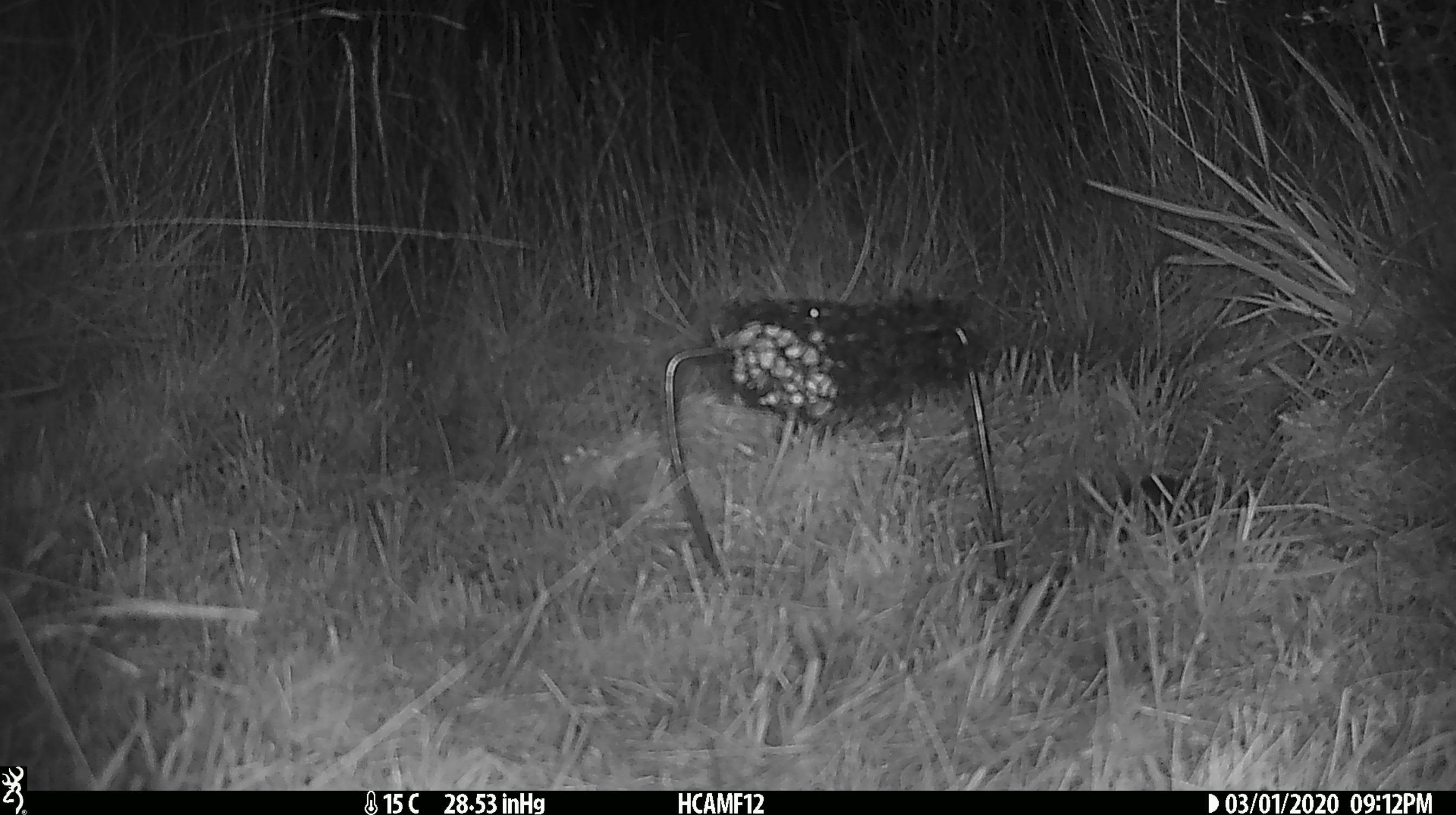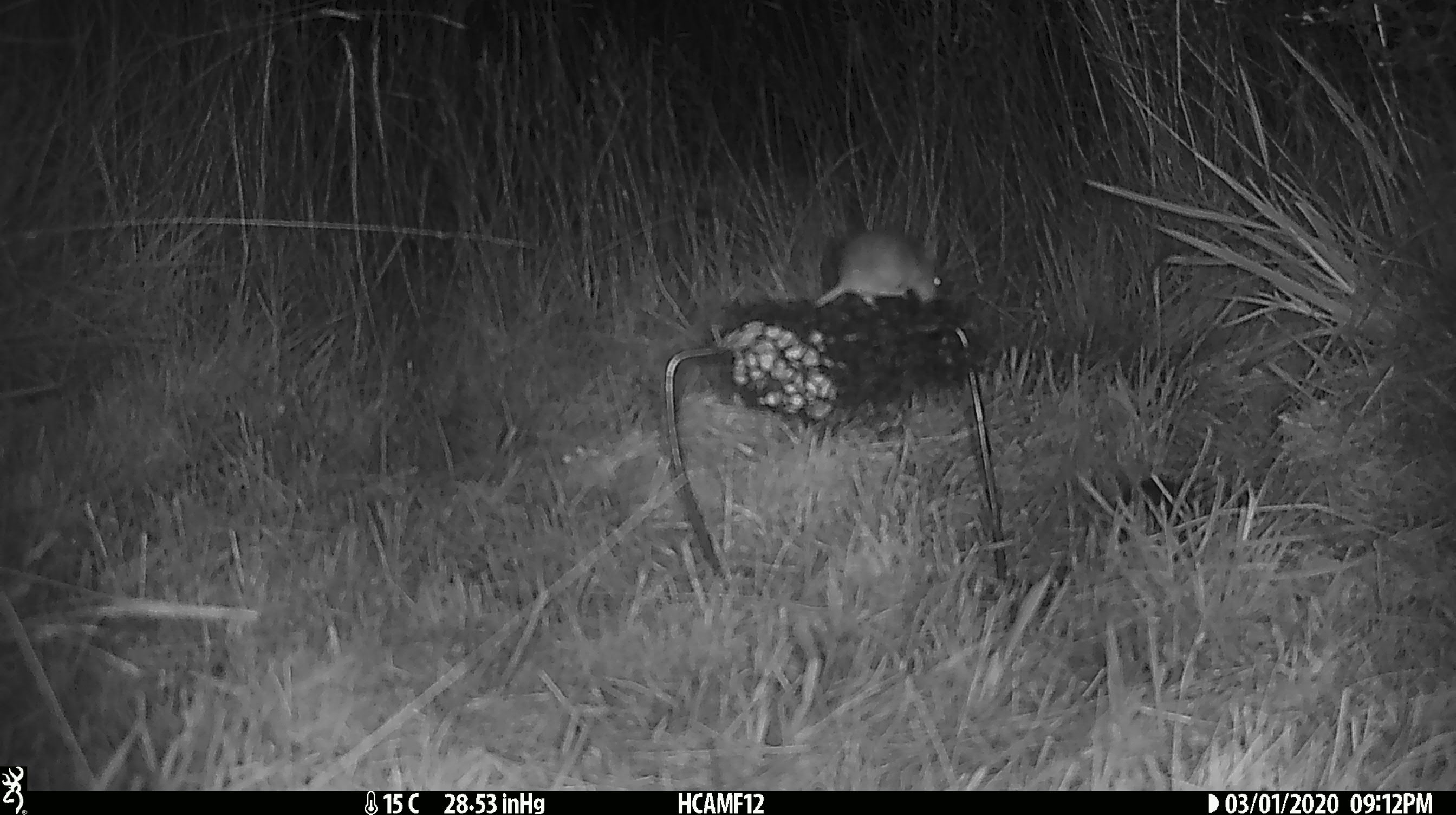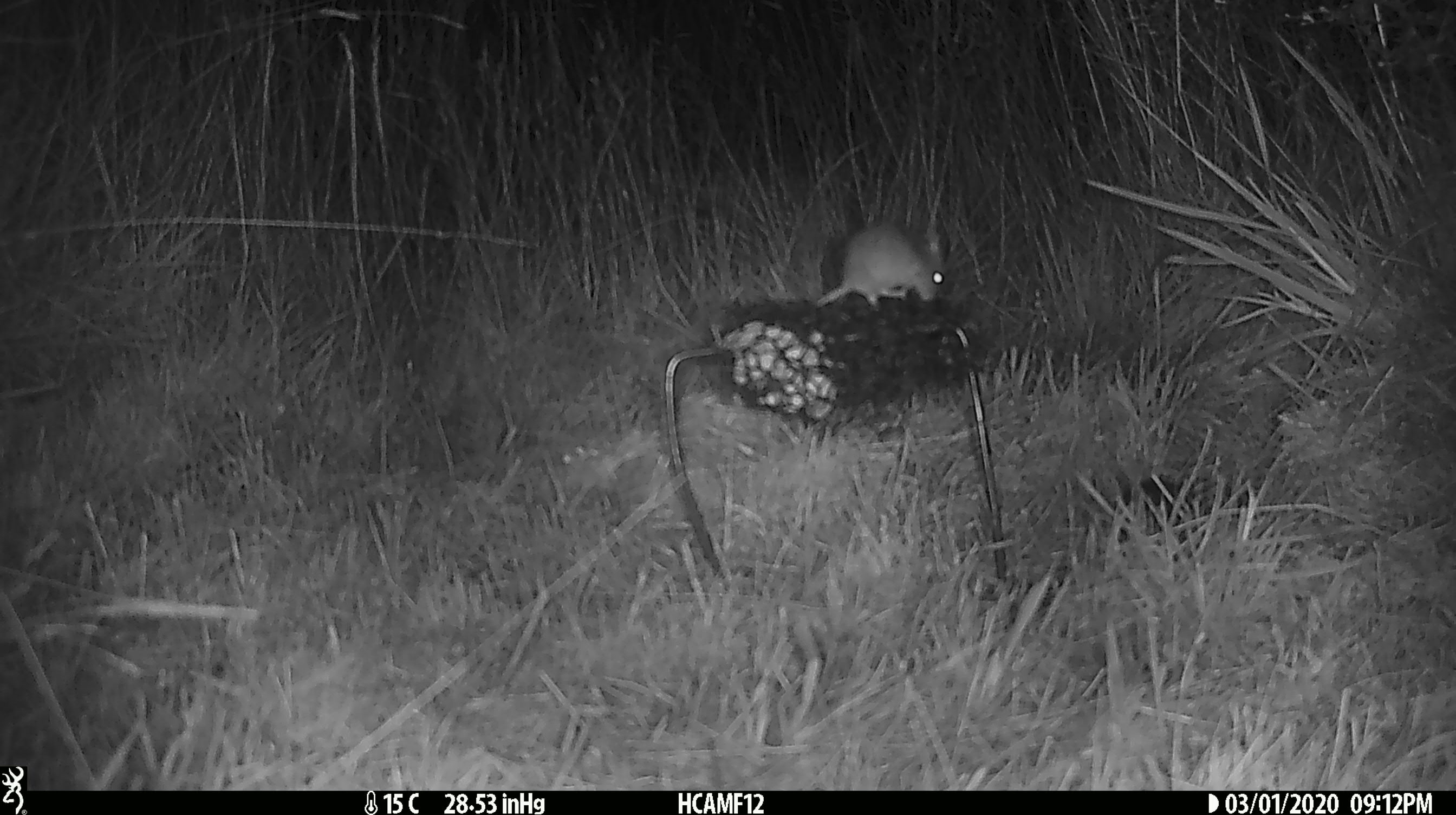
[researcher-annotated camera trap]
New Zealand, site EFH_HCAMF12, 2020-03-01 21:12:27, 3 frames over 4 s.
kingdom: Animalia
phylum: Chordata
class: Mammalia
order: Rodentia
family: Muridae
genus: Mus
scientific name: Mus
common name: mouse